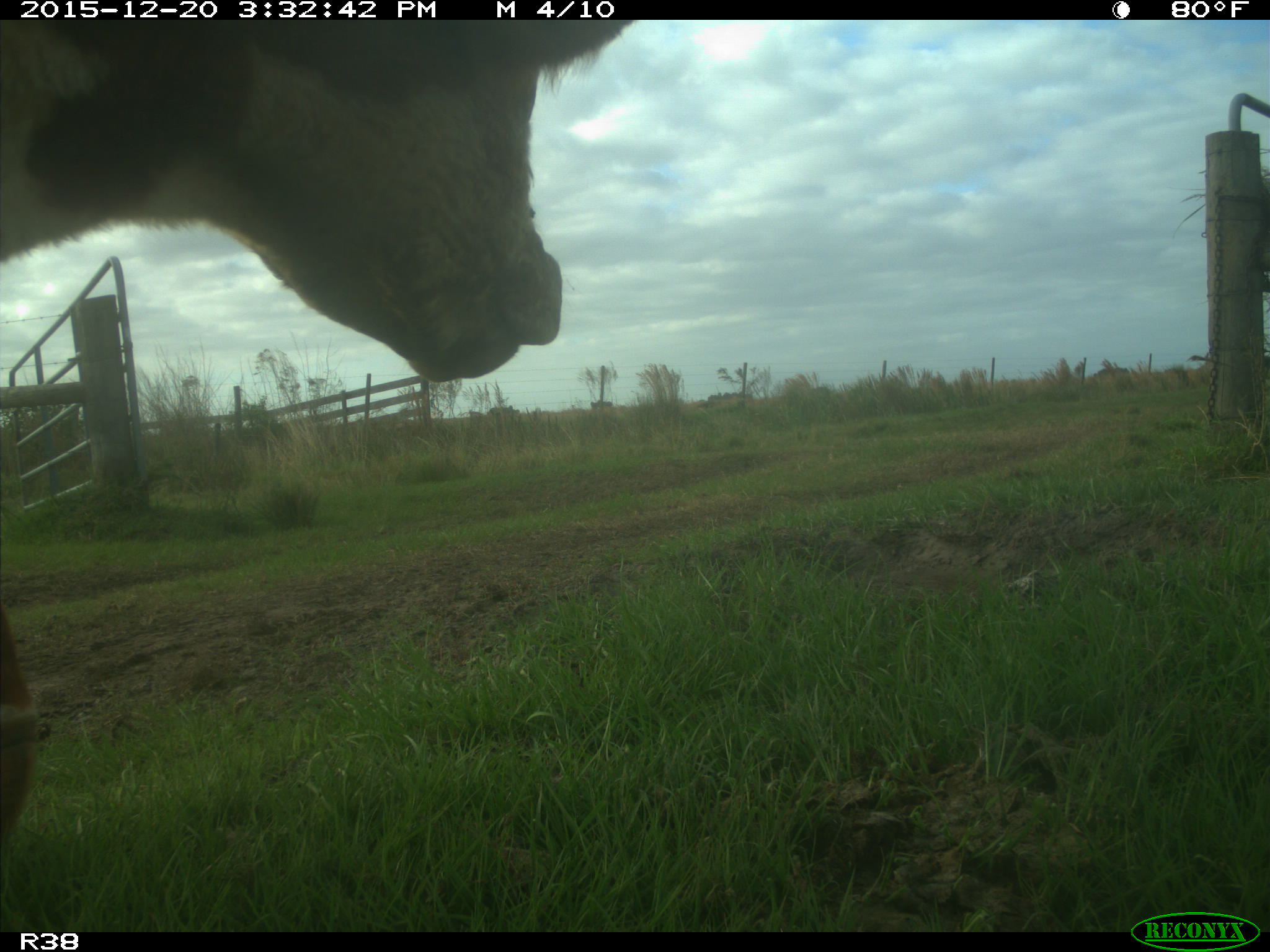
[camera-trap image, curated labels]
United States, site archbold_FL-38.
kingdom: Animalia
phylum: Chordata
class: Mammalia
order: Artiodactyla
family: Bovidae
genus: Bos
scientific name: Bos taurus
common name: domestic cow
Bos taurus (domestic cow).